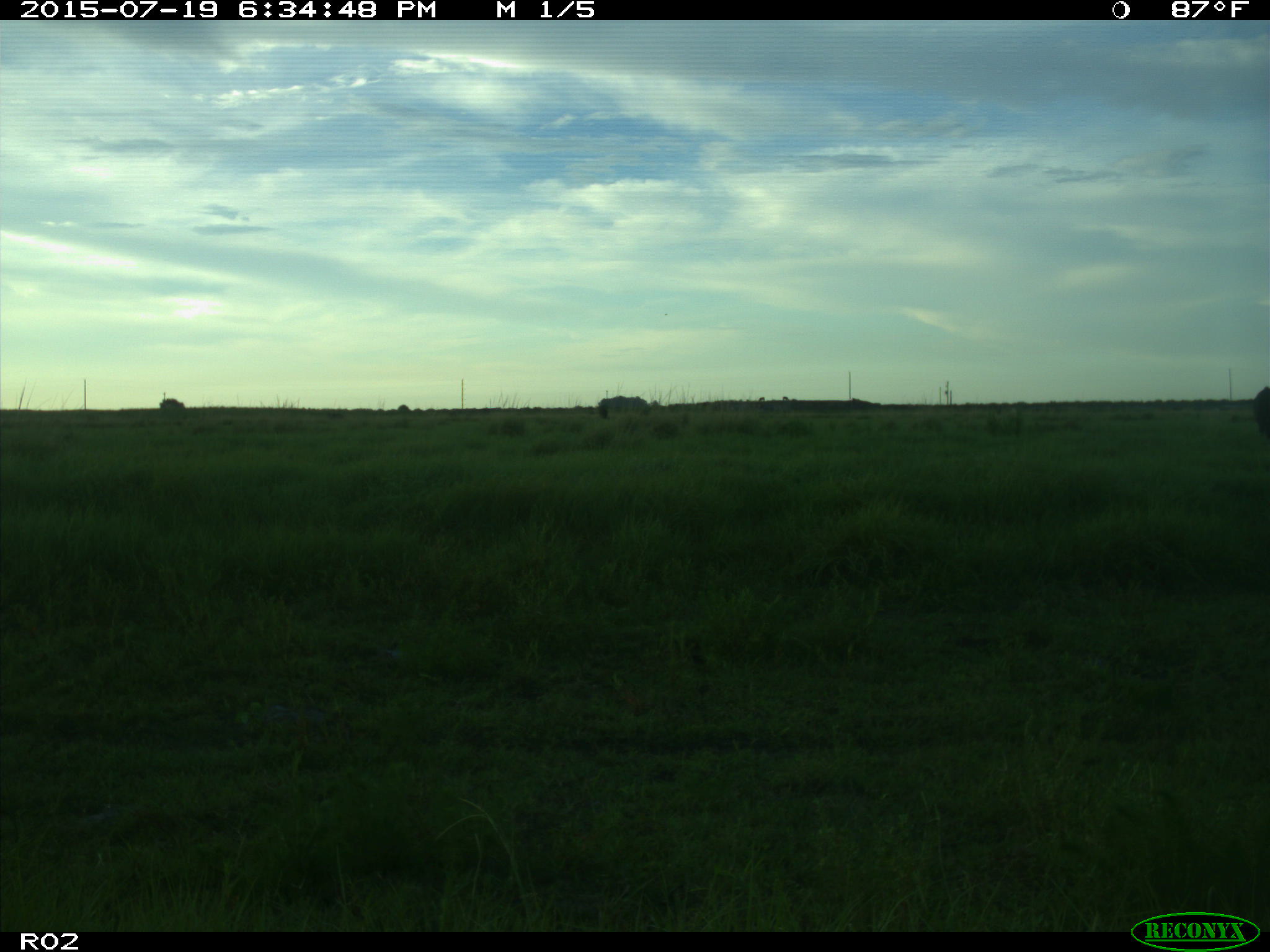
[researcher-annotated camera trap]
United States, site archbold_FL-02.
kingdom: Animalia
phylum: Chordata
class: Mammalia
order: Artiodactyla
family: Bovidae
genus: Bos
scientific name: Bos taurus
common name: domestic cow